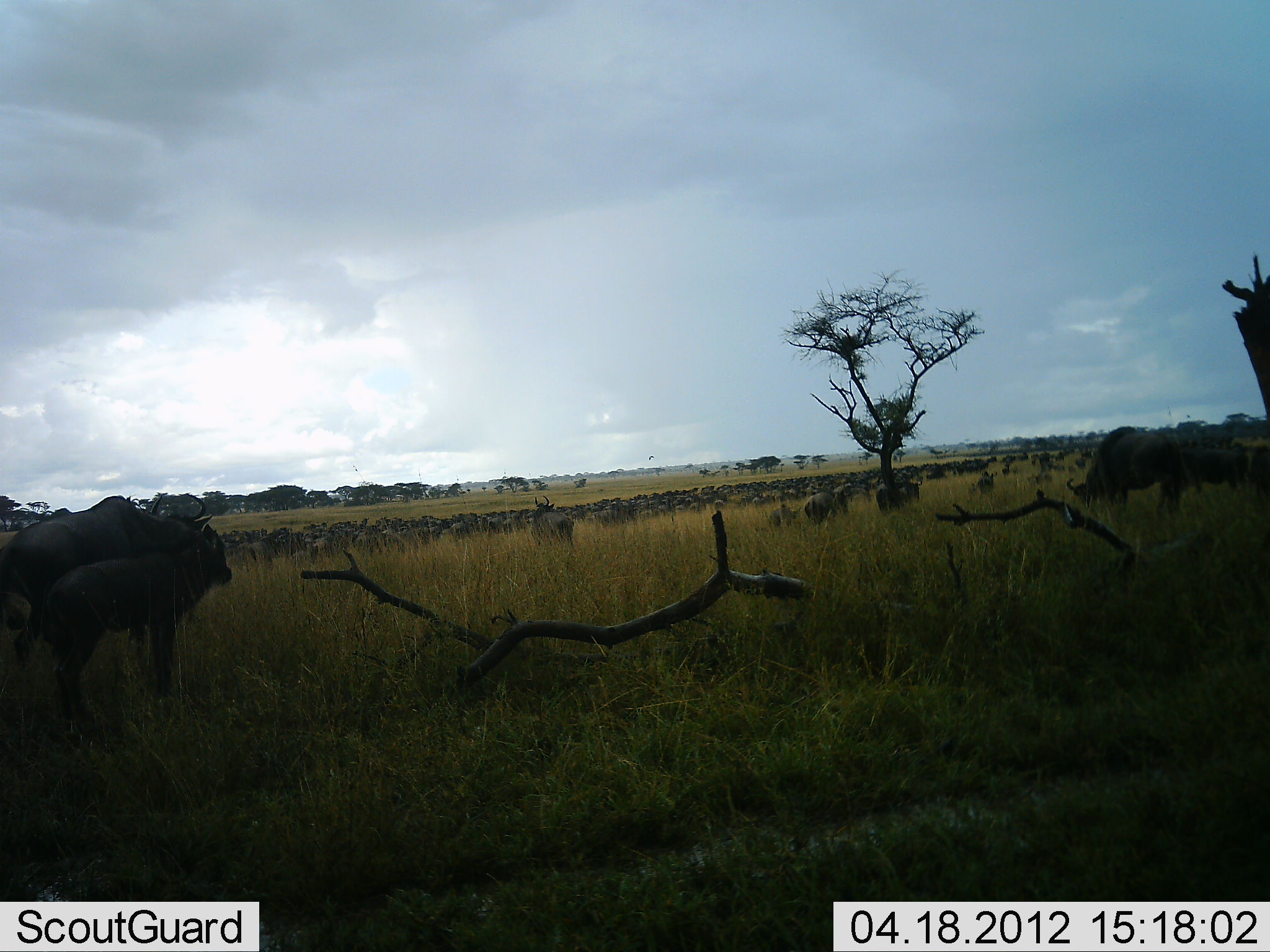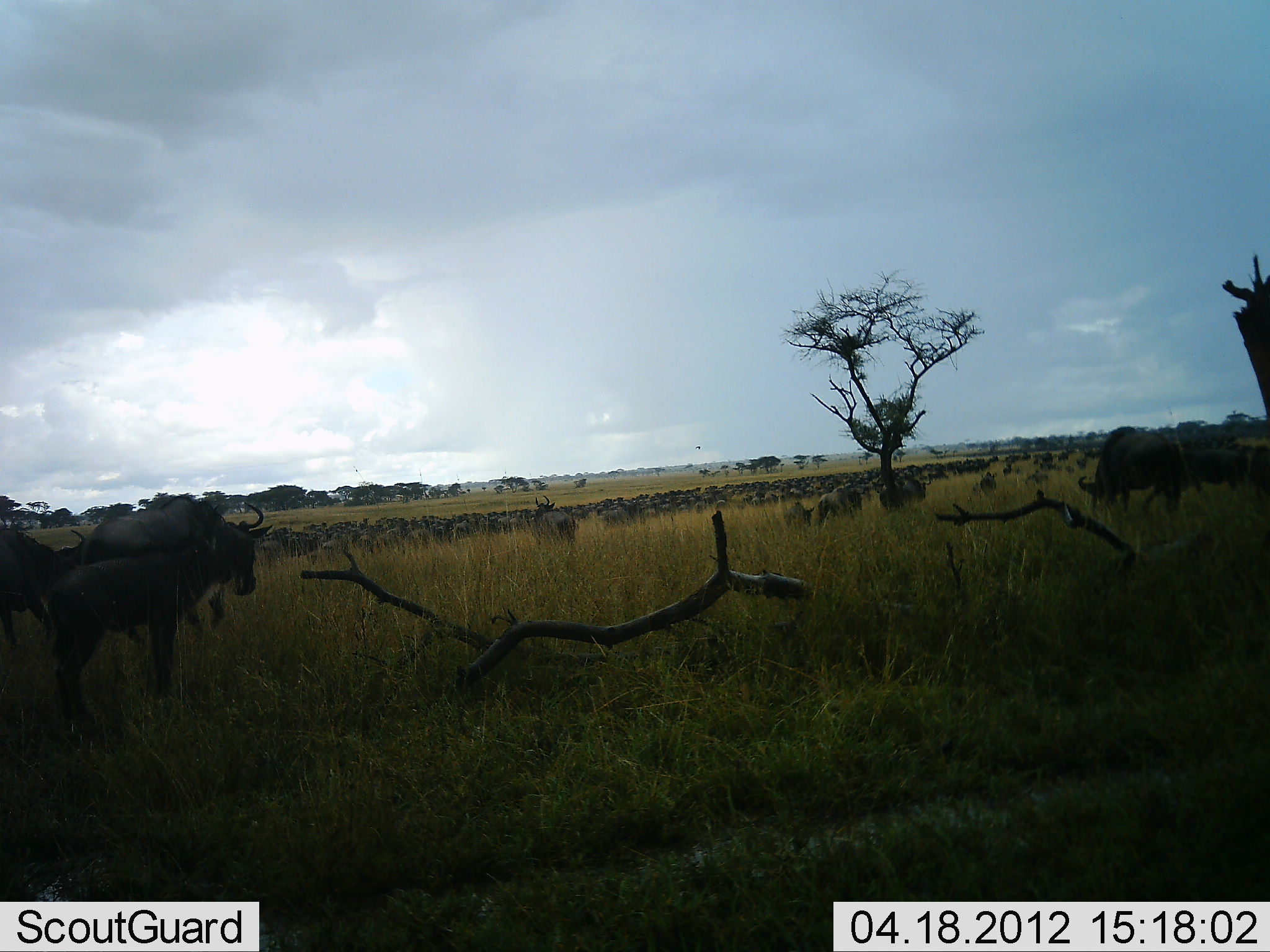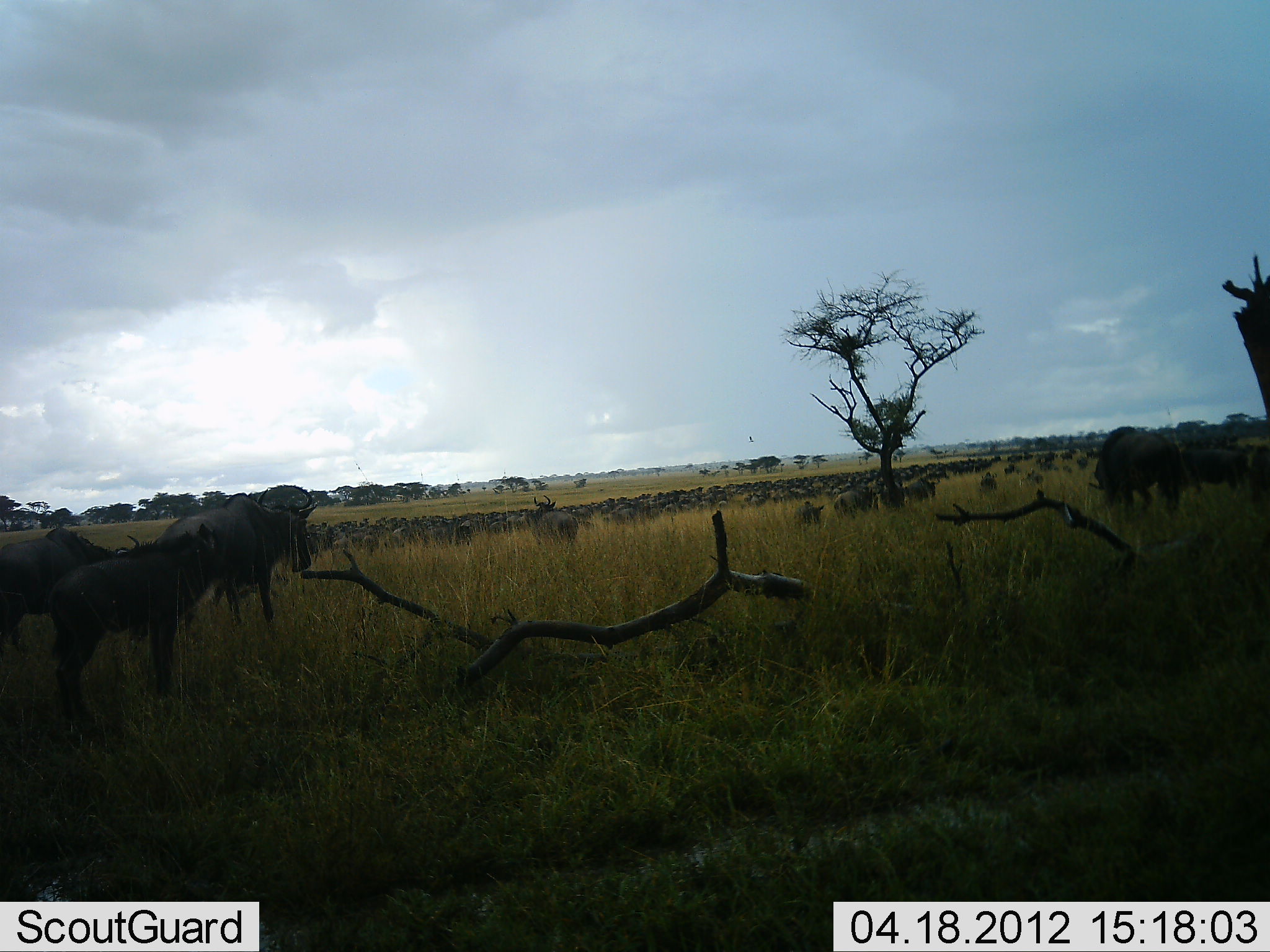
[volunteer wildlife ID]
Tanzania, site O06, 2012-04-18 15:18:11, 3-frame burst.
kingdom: Animalia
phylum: Chordata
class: Mammalia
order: Artiodactyla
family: Bovidae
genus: Connochaetes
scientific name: Connochaetes taurinus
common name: blue wildebeest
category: wildebeest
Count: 51+.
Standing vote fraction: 44%.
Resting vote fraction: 6%.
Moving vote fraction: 89%.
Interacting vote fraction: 6%.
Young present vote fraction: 17%.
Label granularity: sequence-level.